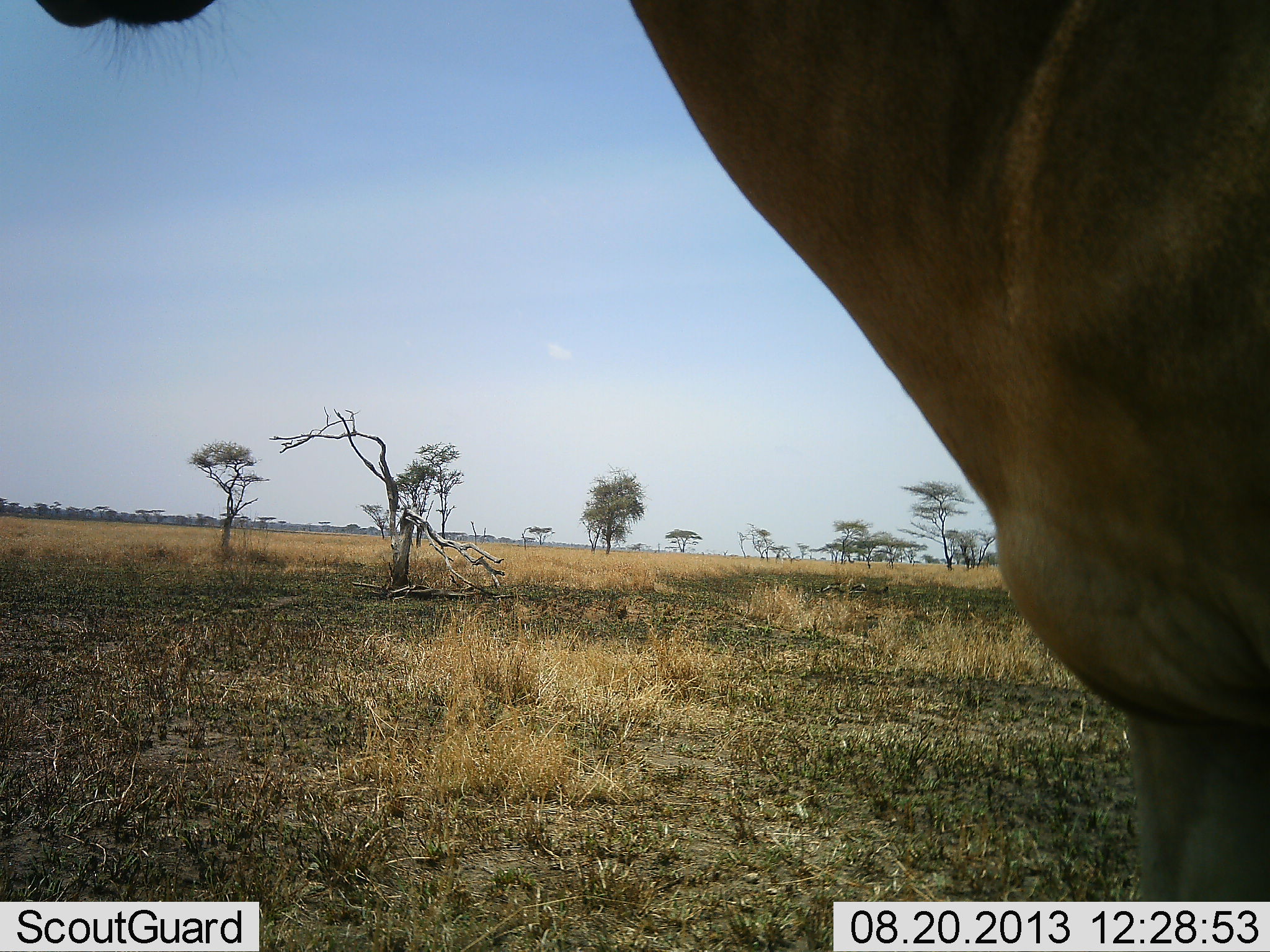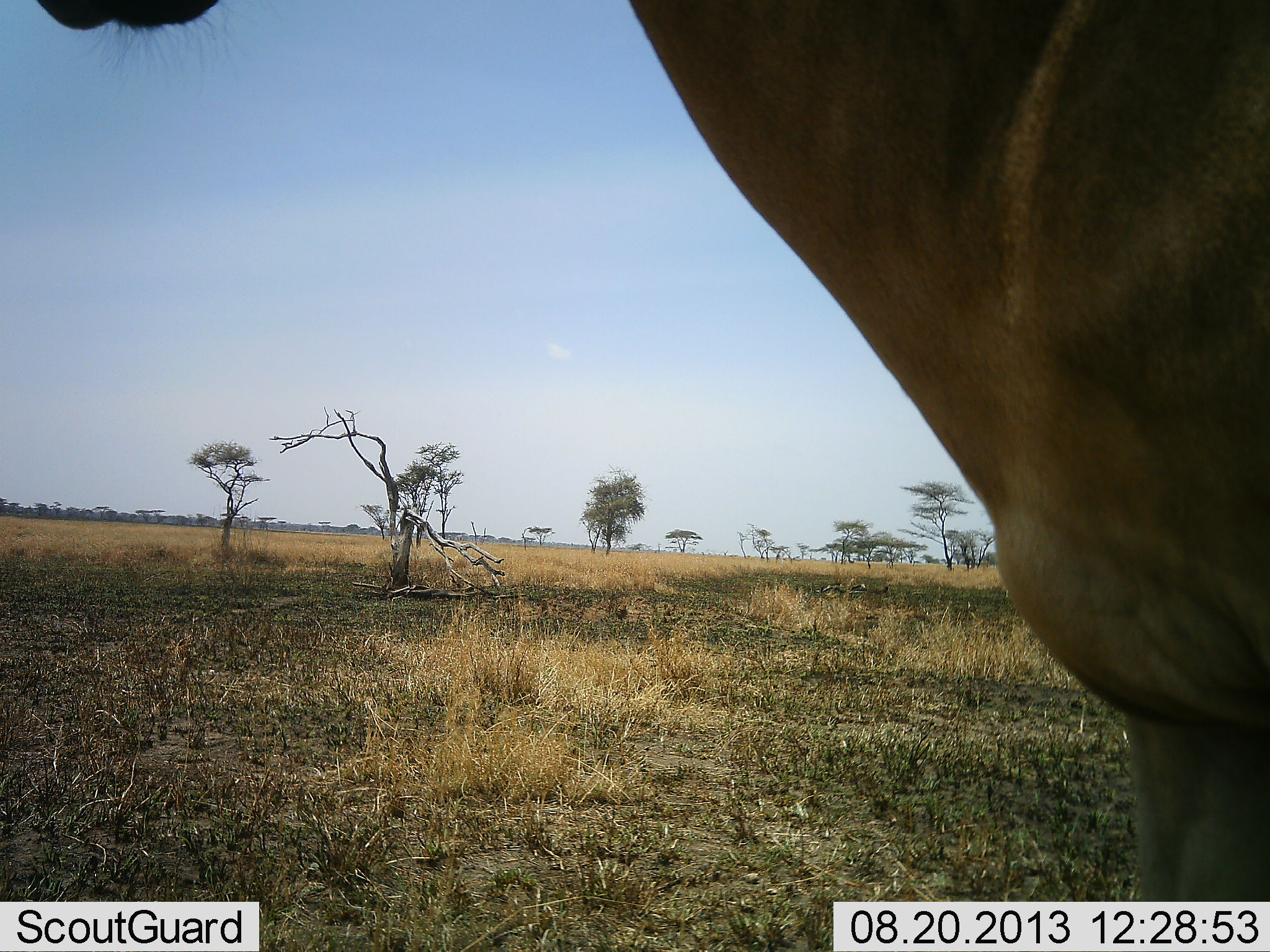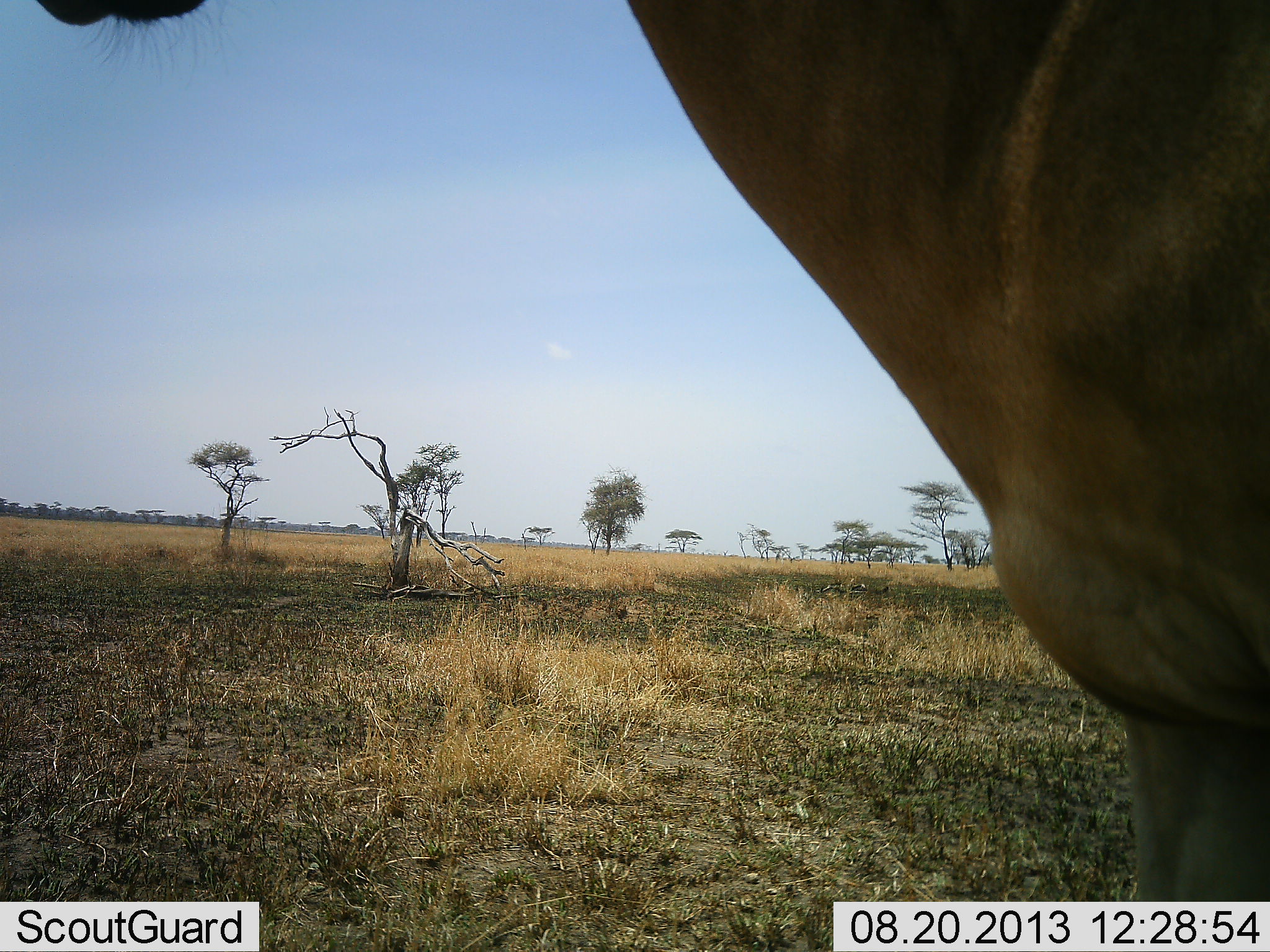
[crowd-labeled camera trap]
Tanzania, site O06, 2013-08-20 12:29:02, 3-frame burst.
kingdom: Animalia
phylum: Chordata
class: Mammalia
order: Artiodactyla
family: Bovidae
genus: Alcelaphus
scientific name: Alcelaphus buselaphus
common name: hartebeest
Hartebeest (Alcelaphus buselaphus), count 1. Behavior (volunteer vote fractions): standing 100%, resting 0%, moving 0%, interacting 0%. Young present (vote fraction): 0%. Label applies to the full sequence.